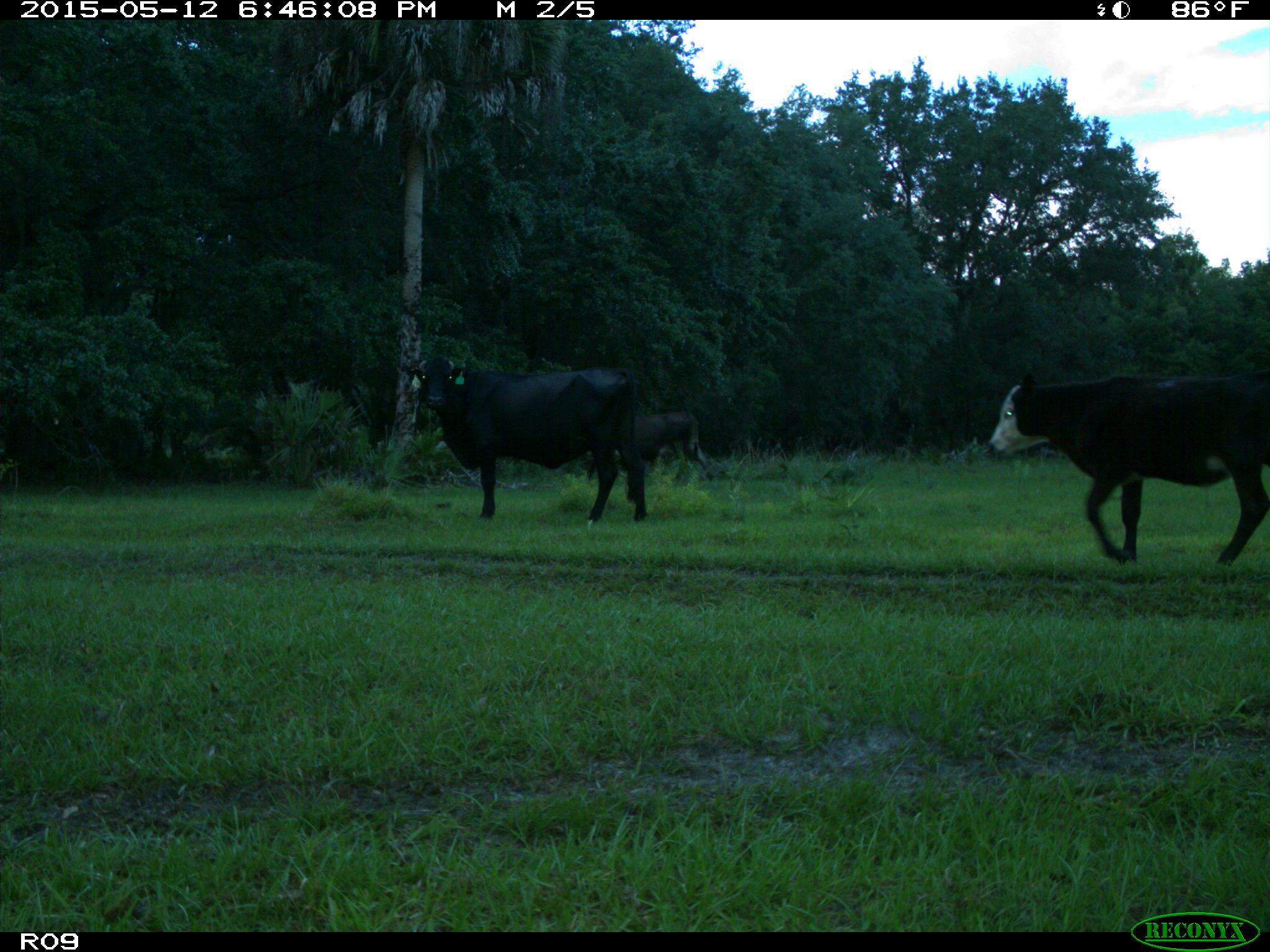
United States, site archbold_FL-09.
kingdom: Animalia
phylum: Chordata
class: Mammalia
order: Artiodactyla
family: Bovidae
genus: Bos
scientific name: Bos taurus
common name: domestic cow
Bos taurus (domestic cow).